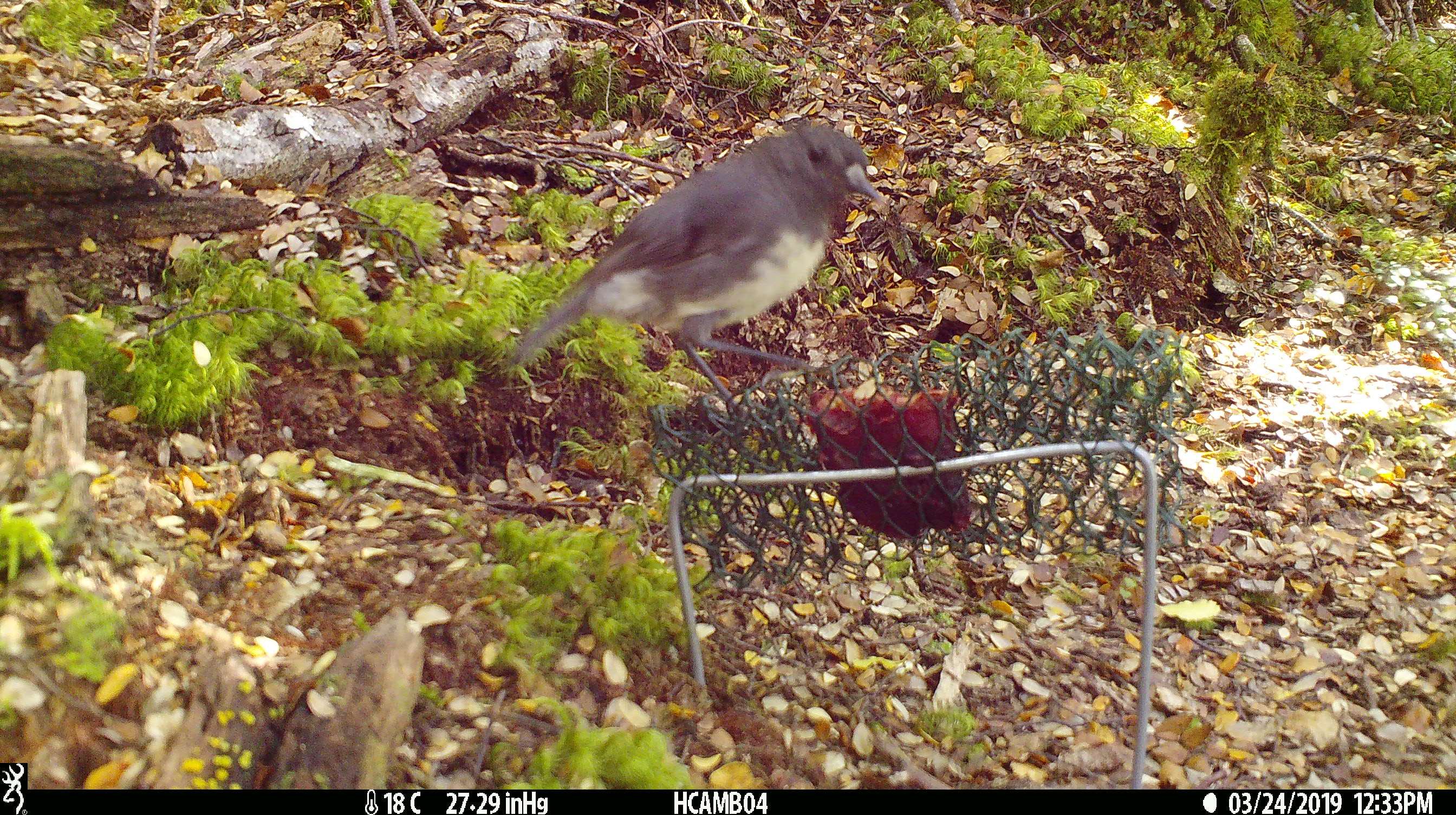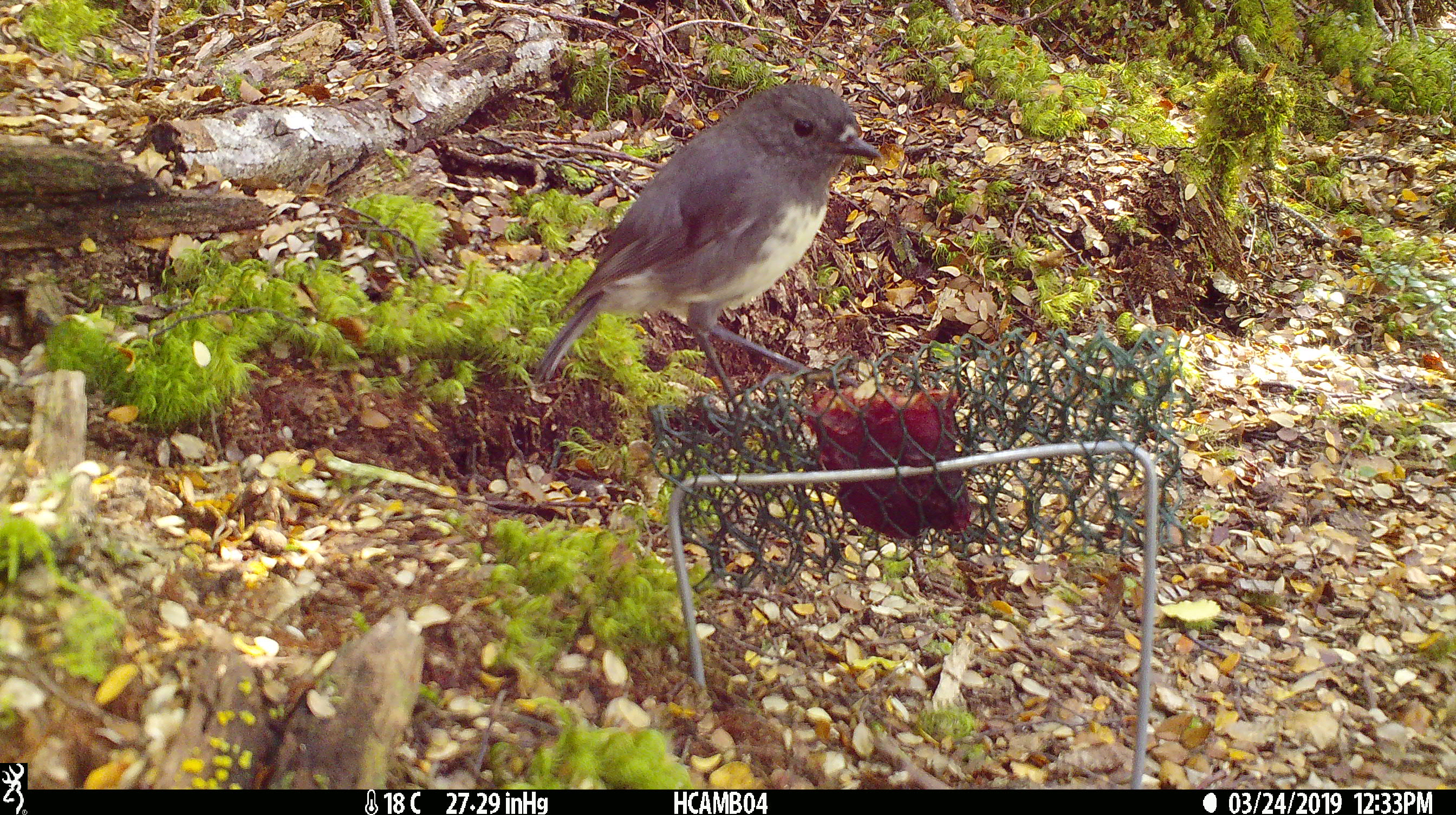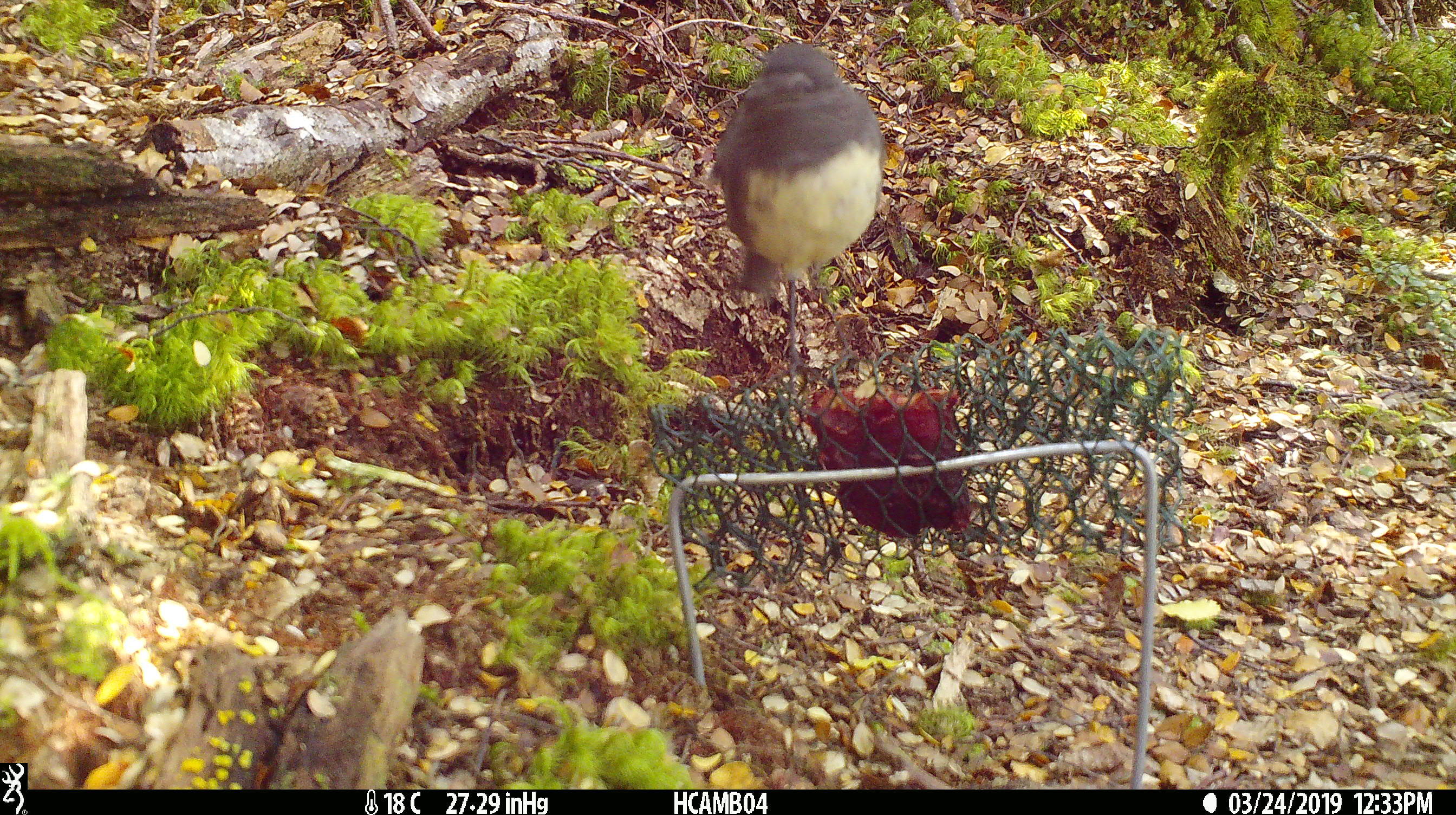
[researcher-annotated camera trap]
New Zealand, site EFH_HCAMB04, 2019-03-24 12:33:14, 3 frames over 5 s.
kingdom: Animalia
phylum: Chordata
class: Aves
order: Passeriformes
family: Petroicidae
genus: Petroica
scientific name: Petroica australis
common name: new zealand robin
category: robin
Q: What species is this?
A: Robin (new zealand robin) (Petroica australis).